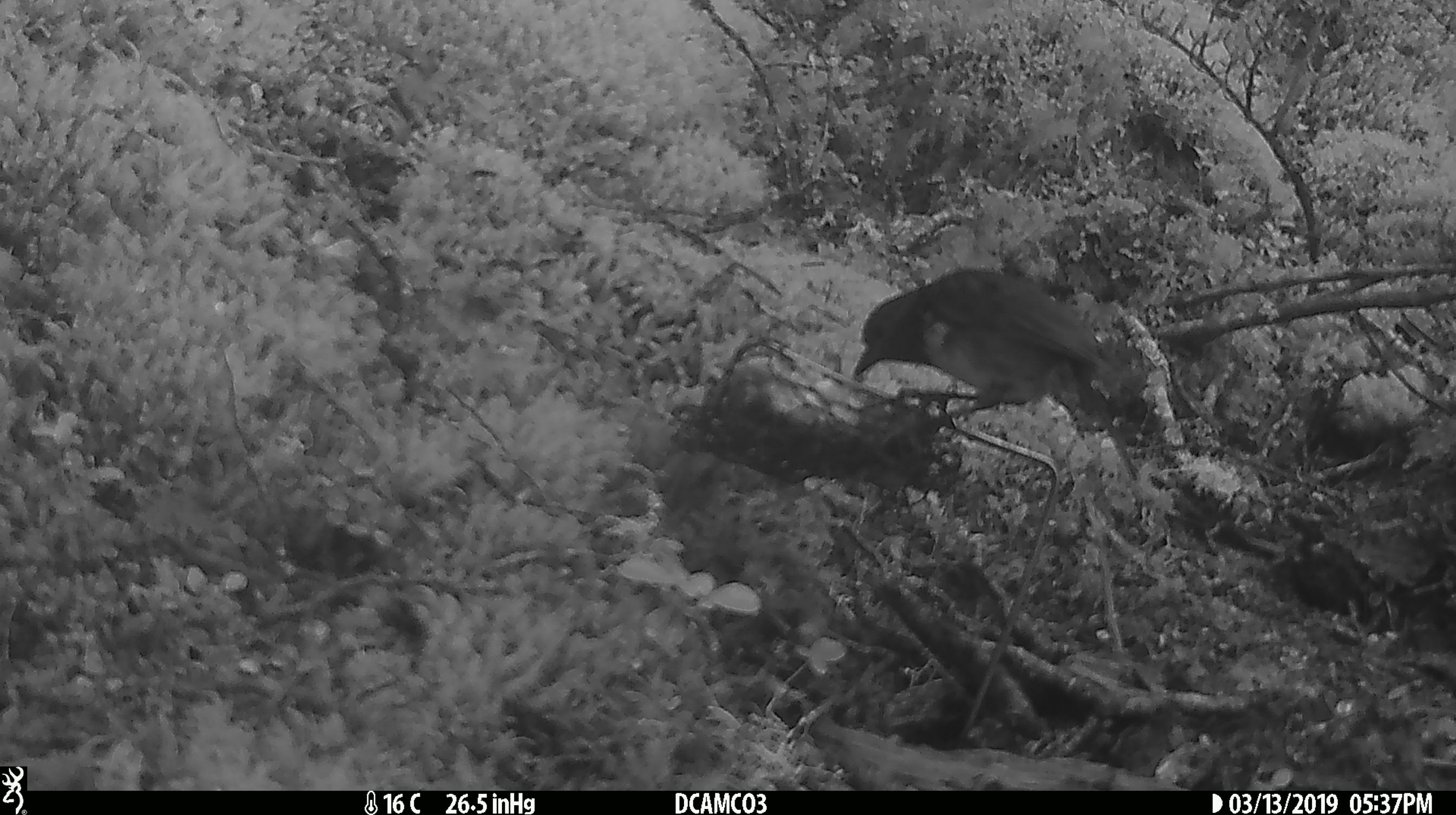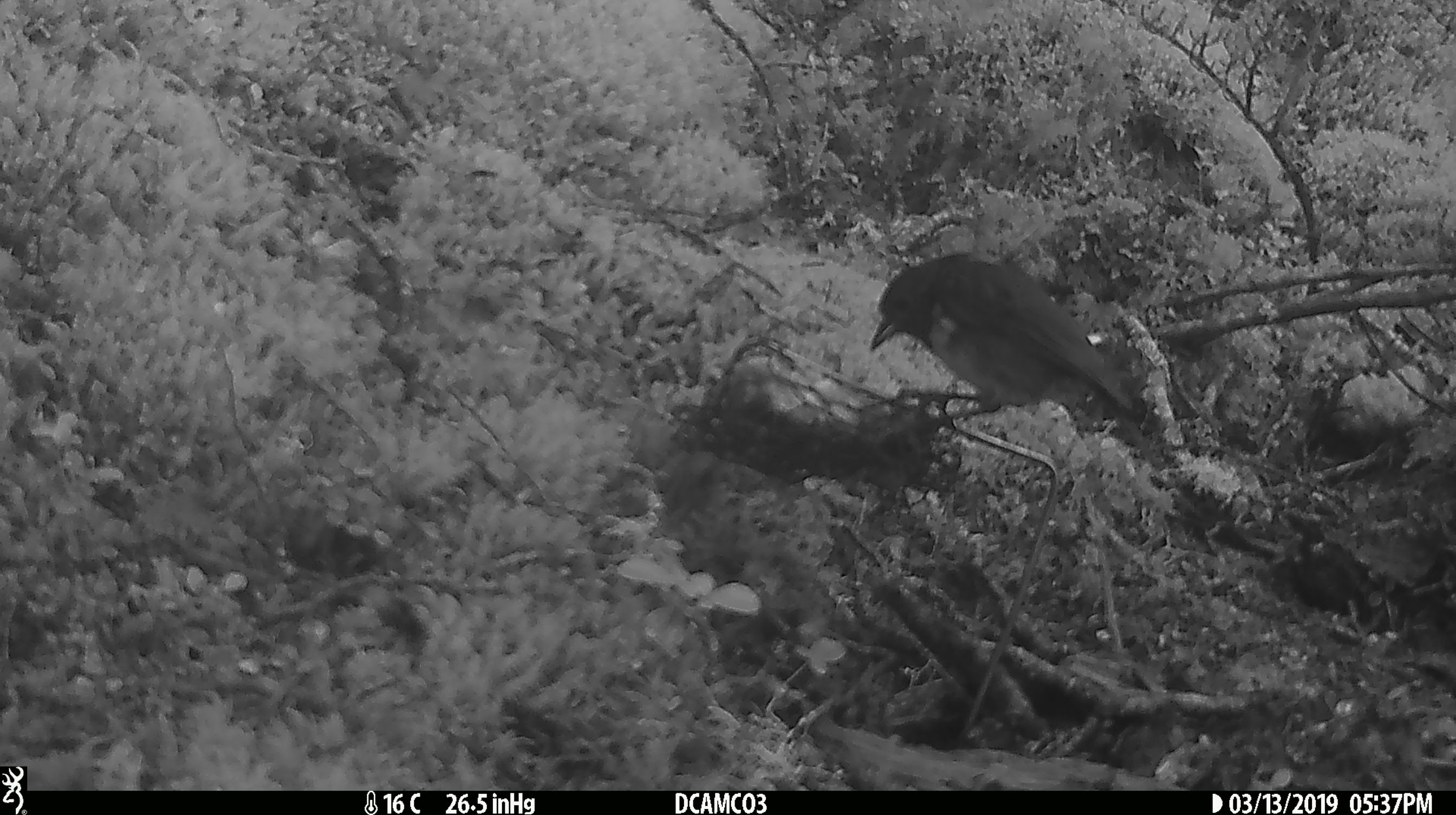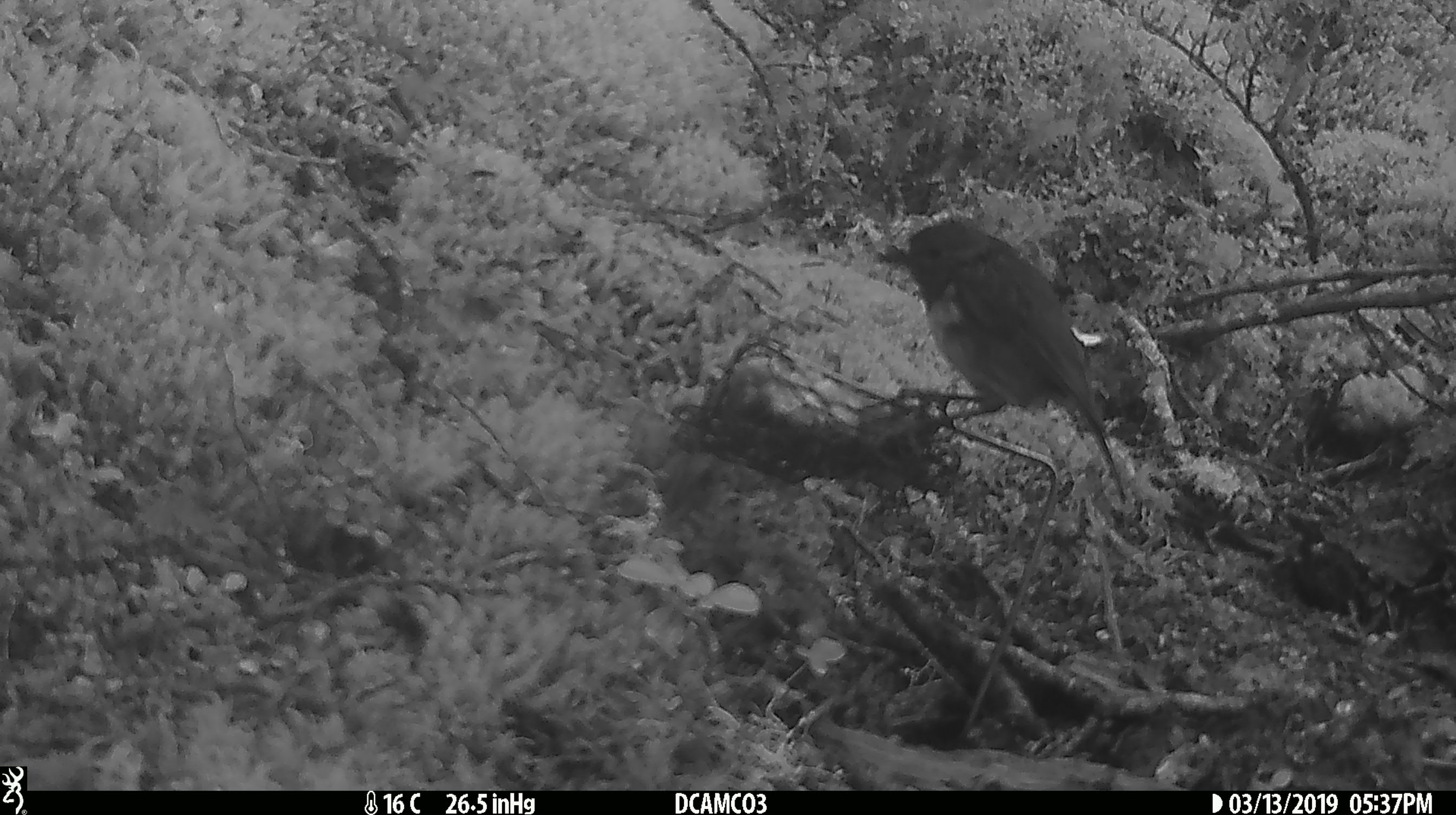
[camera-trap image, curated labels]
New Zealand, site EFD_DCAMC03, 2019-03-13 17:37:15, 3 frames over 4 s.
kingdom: Animalia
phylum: Chordata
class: Aves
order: Passeriformes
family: Petroicidae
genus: Petroica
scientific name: Petroica australis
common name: new zealand robin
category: robin